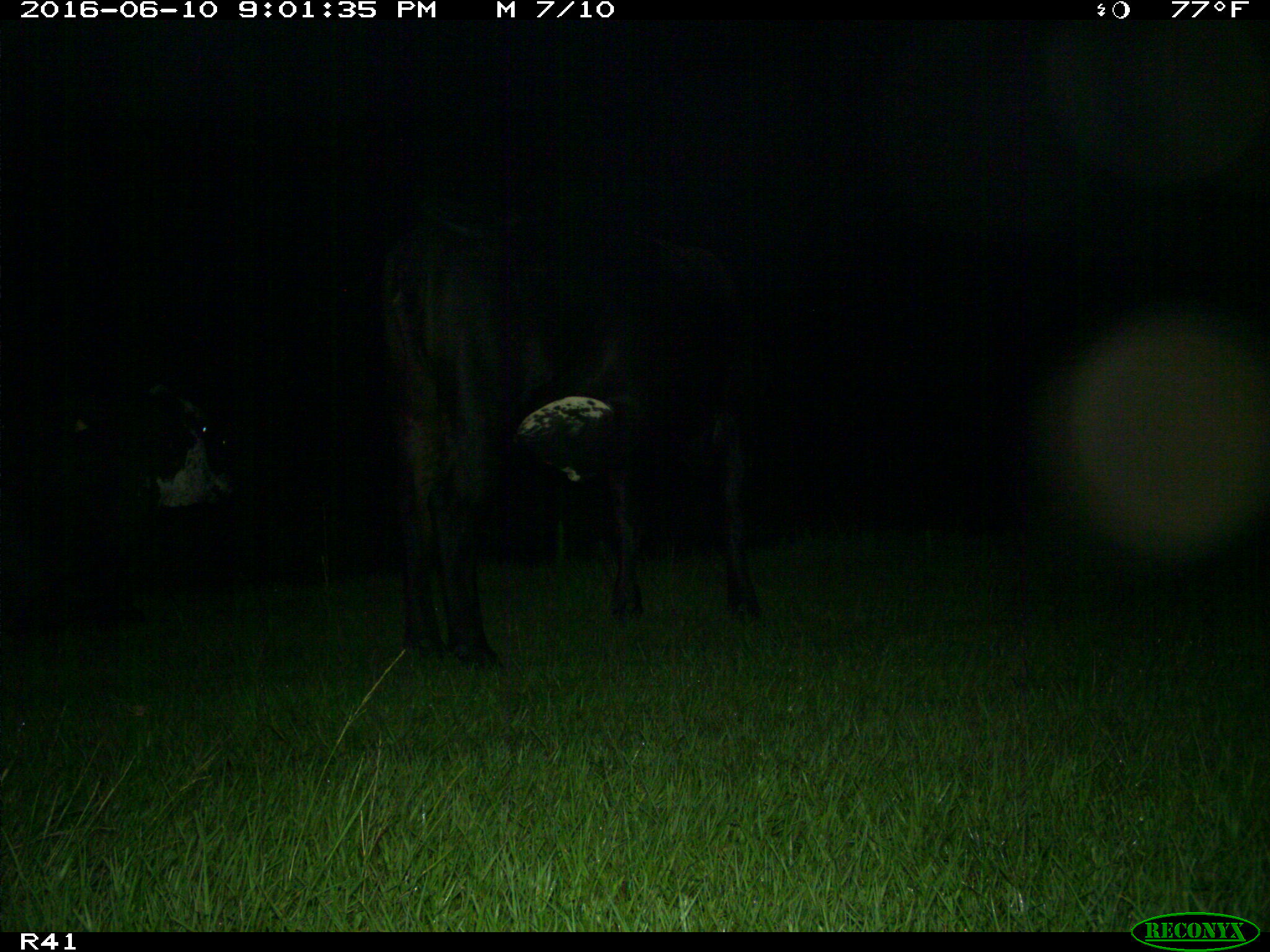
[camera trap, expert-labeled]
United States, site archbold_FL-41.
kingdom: Animalia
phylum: Chordata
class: Mammalia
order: Artiodactyla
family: Bovidae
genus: Bos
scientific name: Bos taurus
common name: domestic cow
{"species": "Bos taurus (domestic cow)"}